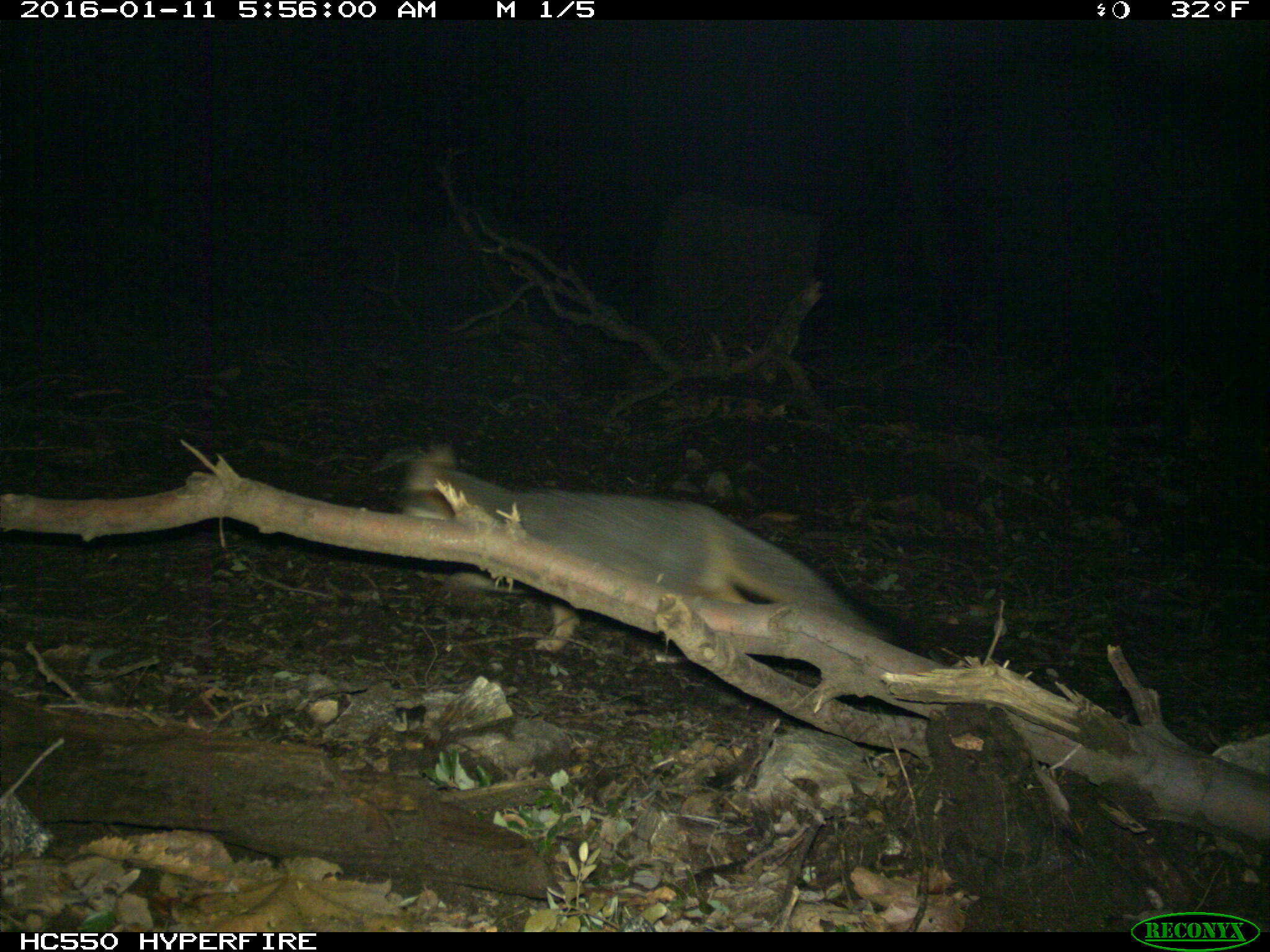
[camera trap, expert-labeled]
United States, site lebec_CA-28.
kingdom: Animalia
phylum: Chordata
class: Mammalia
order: Carnivora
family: Canidae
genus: Urocyon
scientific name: Urocyon cinereoargenteus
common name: gray fox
Urocyon cinereoargenteus (gray fox).